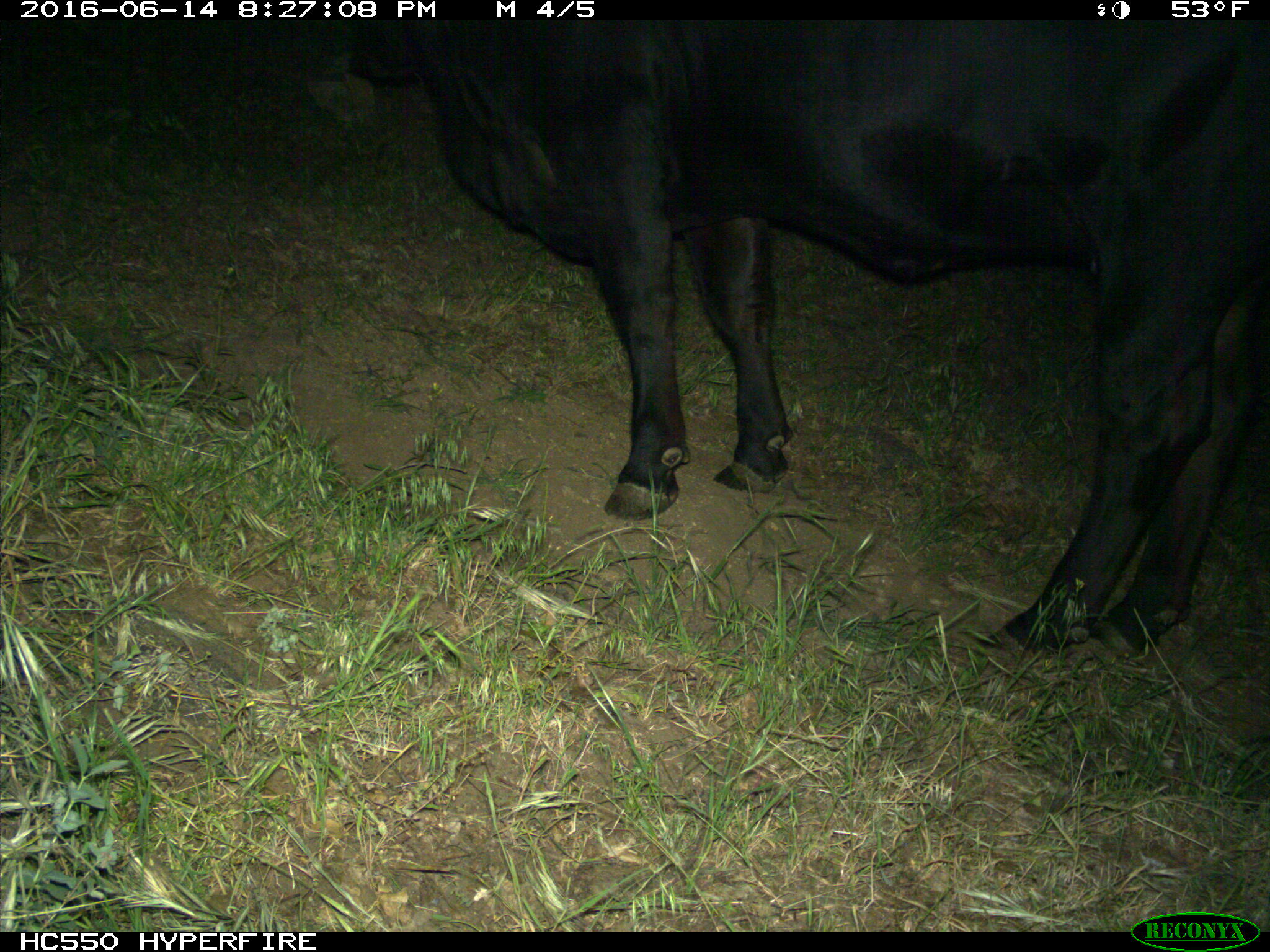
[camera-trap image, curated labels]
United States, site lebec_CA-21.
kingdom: Animalia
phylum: Chordata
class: Mammalia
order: Artiodactyla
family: Bovidae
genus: Bos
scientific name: Bos taurus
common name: domestic cow